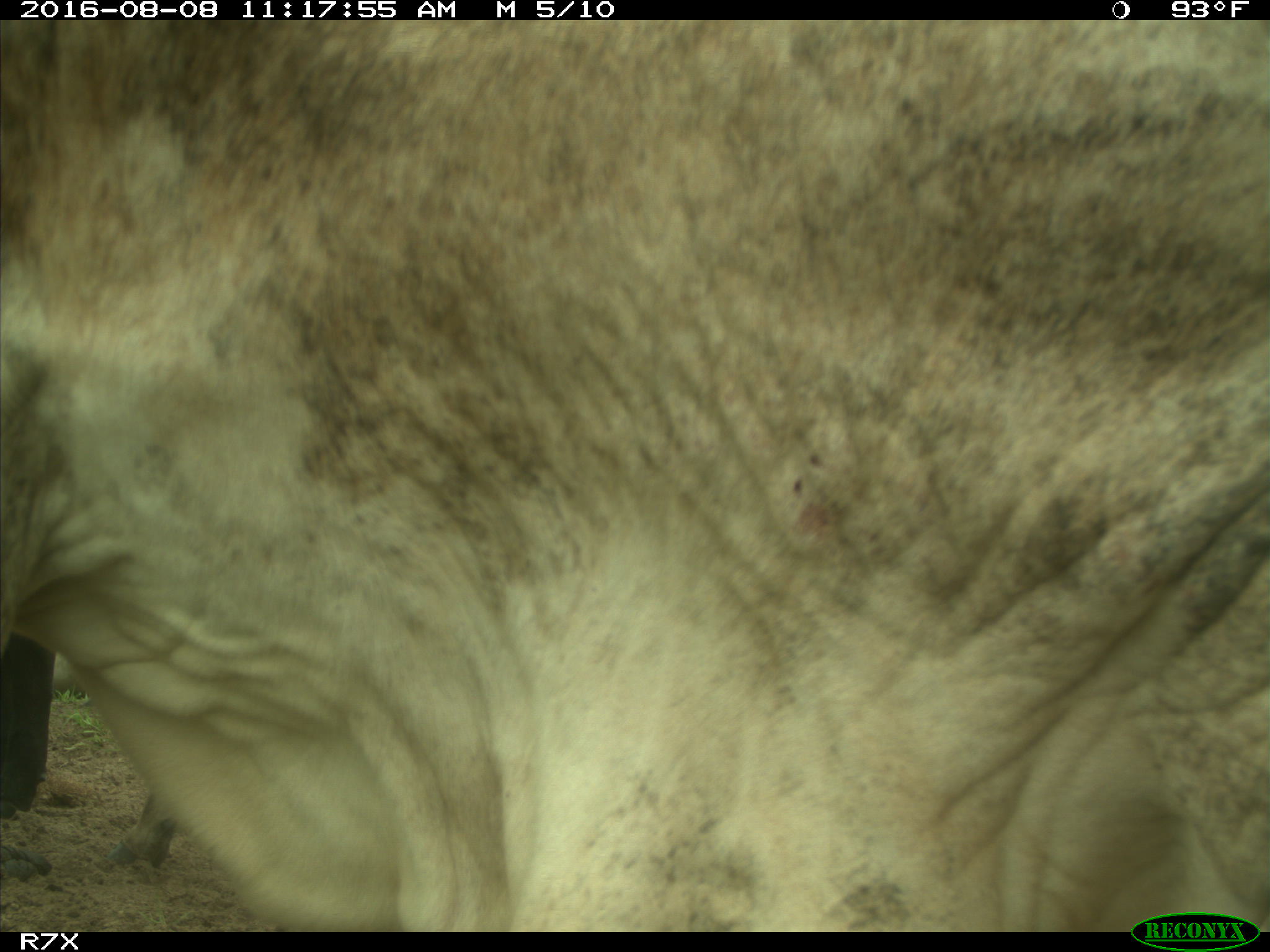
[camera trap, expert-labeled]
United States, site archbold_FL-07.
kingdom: Animalia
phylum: Chordata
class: Mammalia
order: Artiodactyla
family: Bovidae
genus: Bos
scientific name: Bos taurus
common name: domestic cow